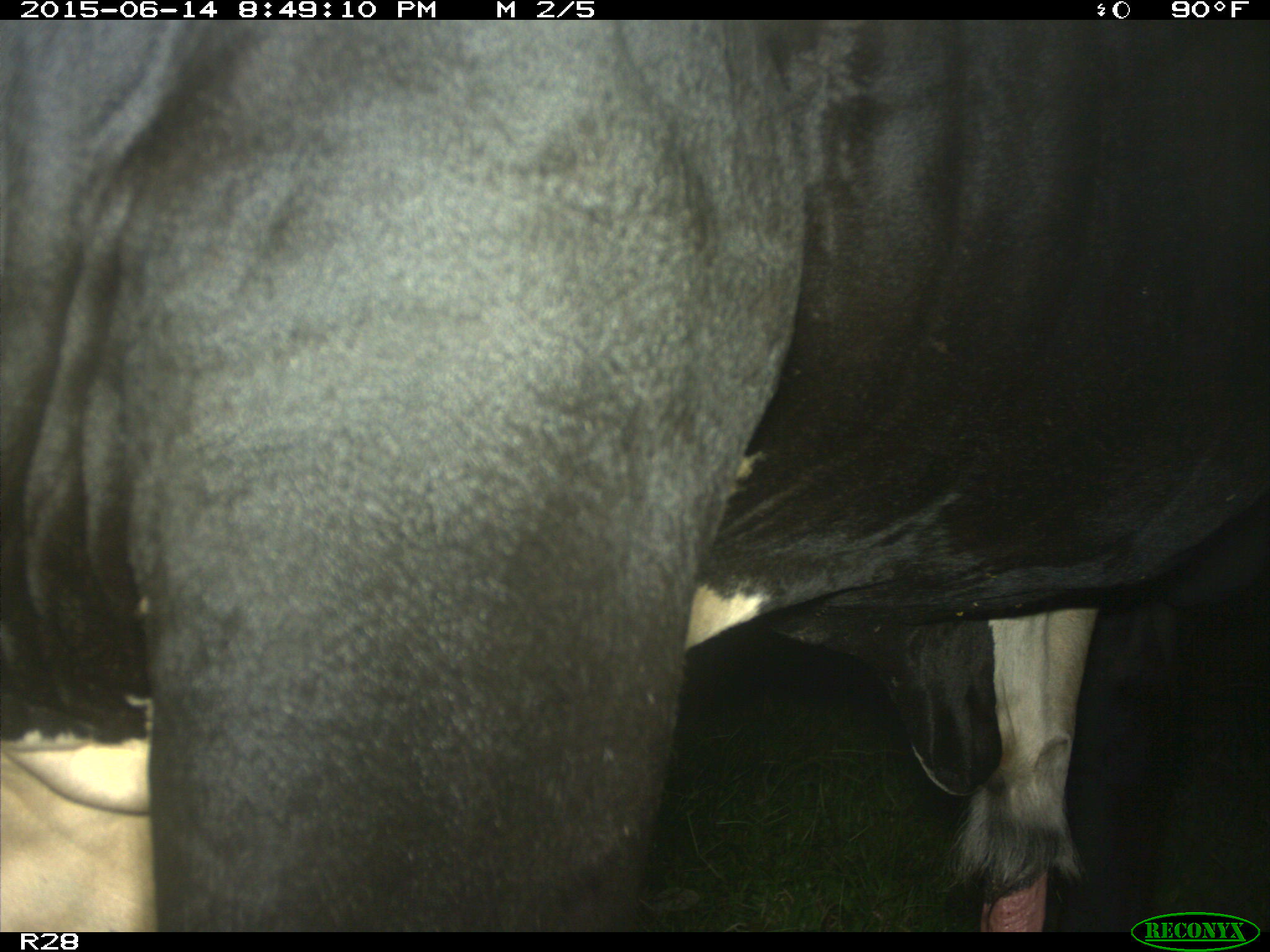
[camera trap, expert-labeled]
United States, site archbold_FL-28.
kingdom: Animalia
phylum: Chordata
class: Mammalia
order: Artiodactyla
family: Bovidae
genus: Bos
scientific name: Bos taurus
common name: domestic cow